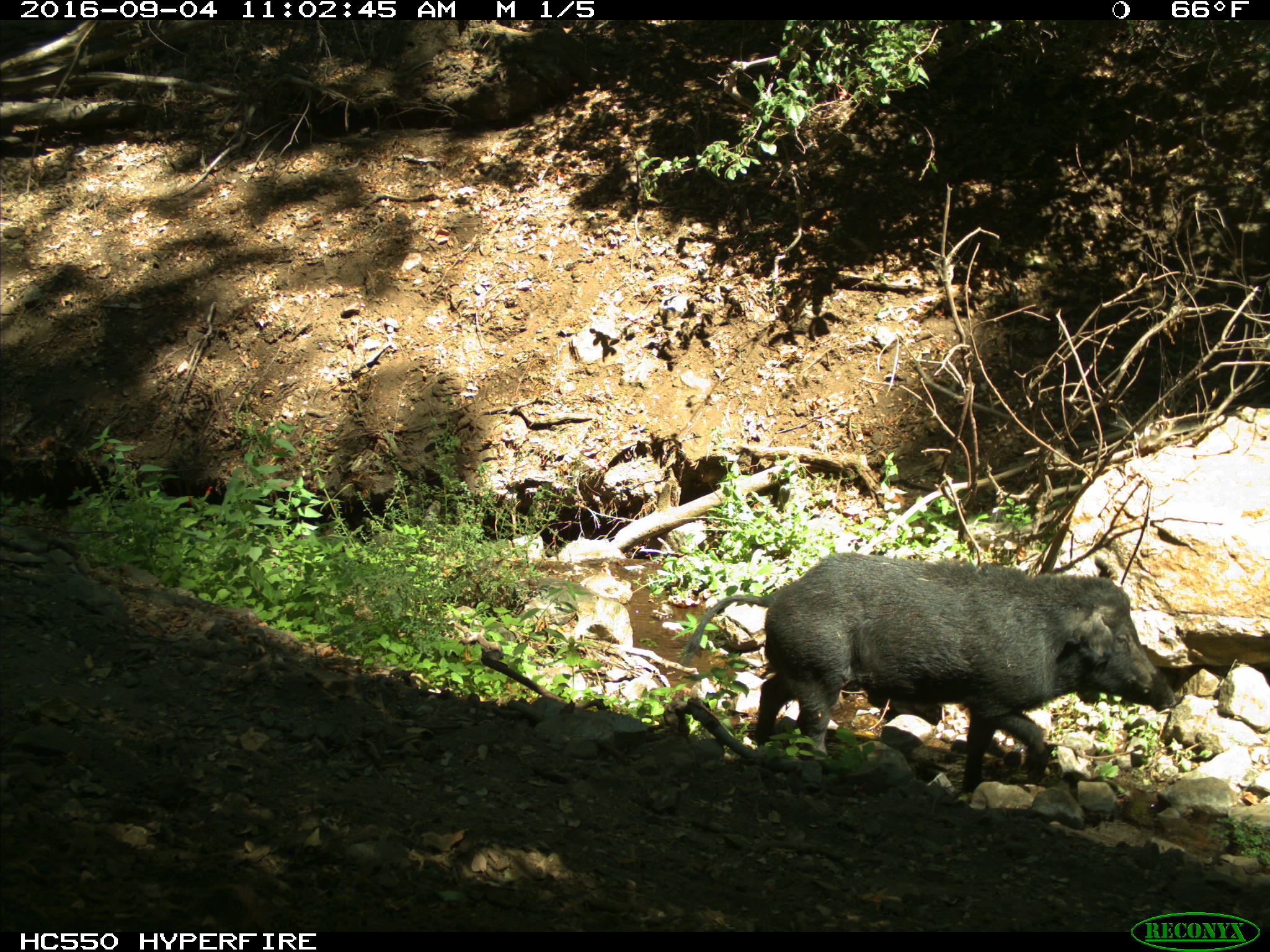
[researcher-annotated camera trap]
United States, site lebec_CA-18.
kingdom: Animalia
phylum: Chordata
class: Mammalia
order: Artiodactyla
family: Suidae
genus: Sus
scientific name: Sus scrofa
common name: wild boar